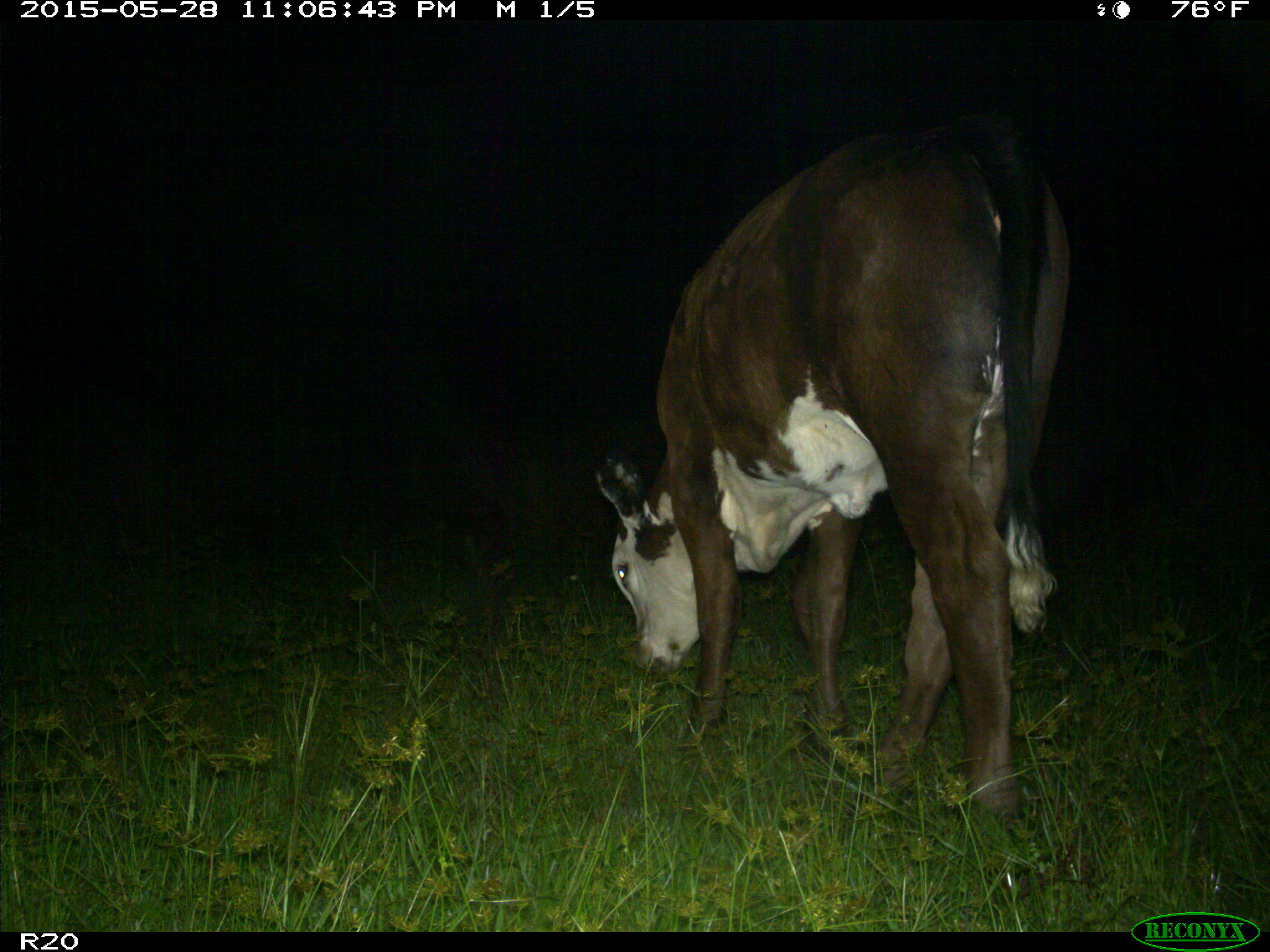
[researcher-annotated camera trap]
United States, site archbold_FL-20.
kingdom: Animalia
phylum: Chordata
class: Mammalia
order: Artiodactyla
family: Bovidae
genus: Bos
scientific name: Bos taurus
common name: domestic cow